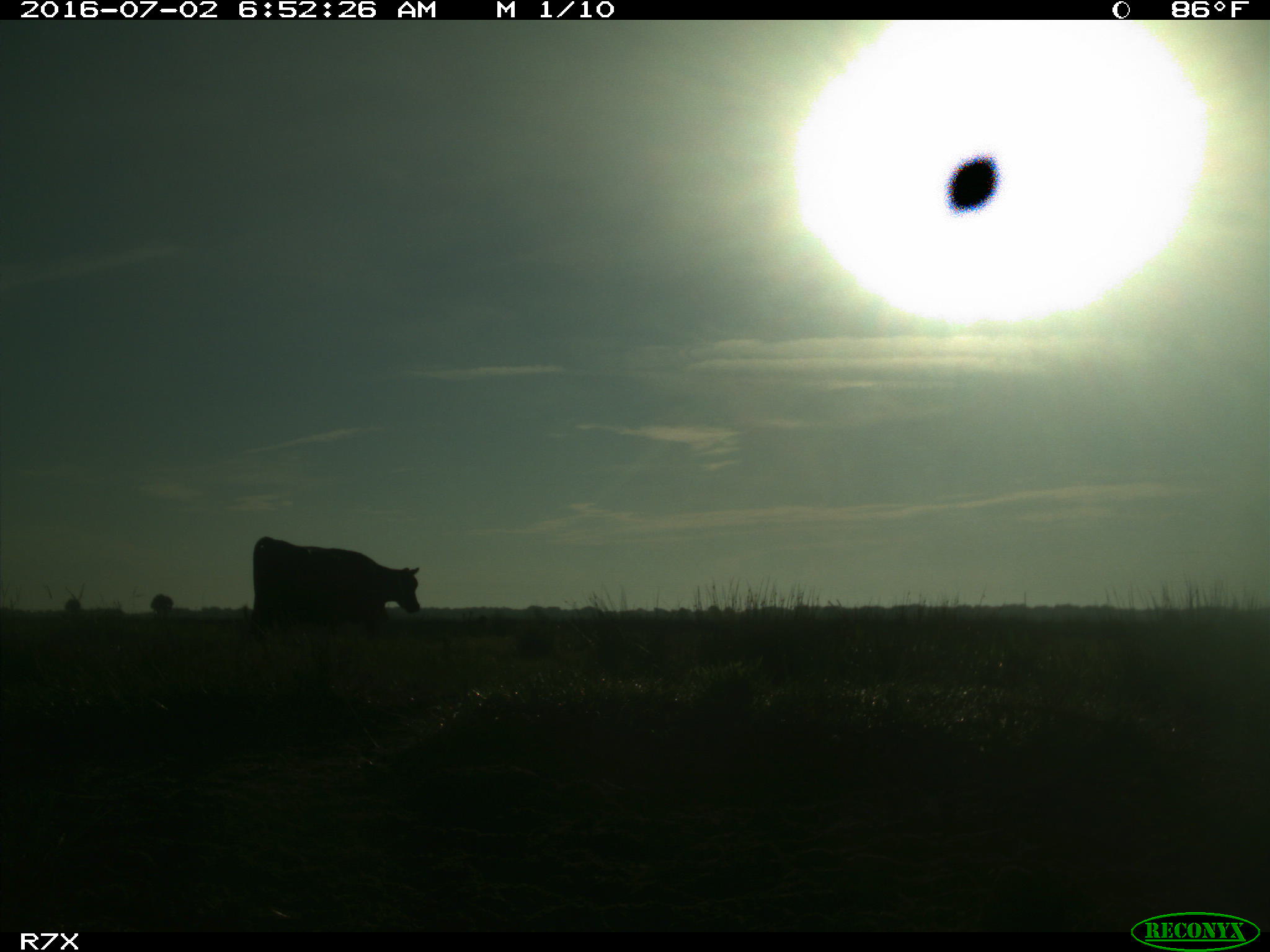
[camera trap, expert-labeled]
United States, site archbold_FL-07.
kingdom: Animalia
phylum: Chordata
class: Mammalia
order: Artiodactyla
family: Bovidae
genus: Bos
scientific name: Bos taurus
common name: domestic cow